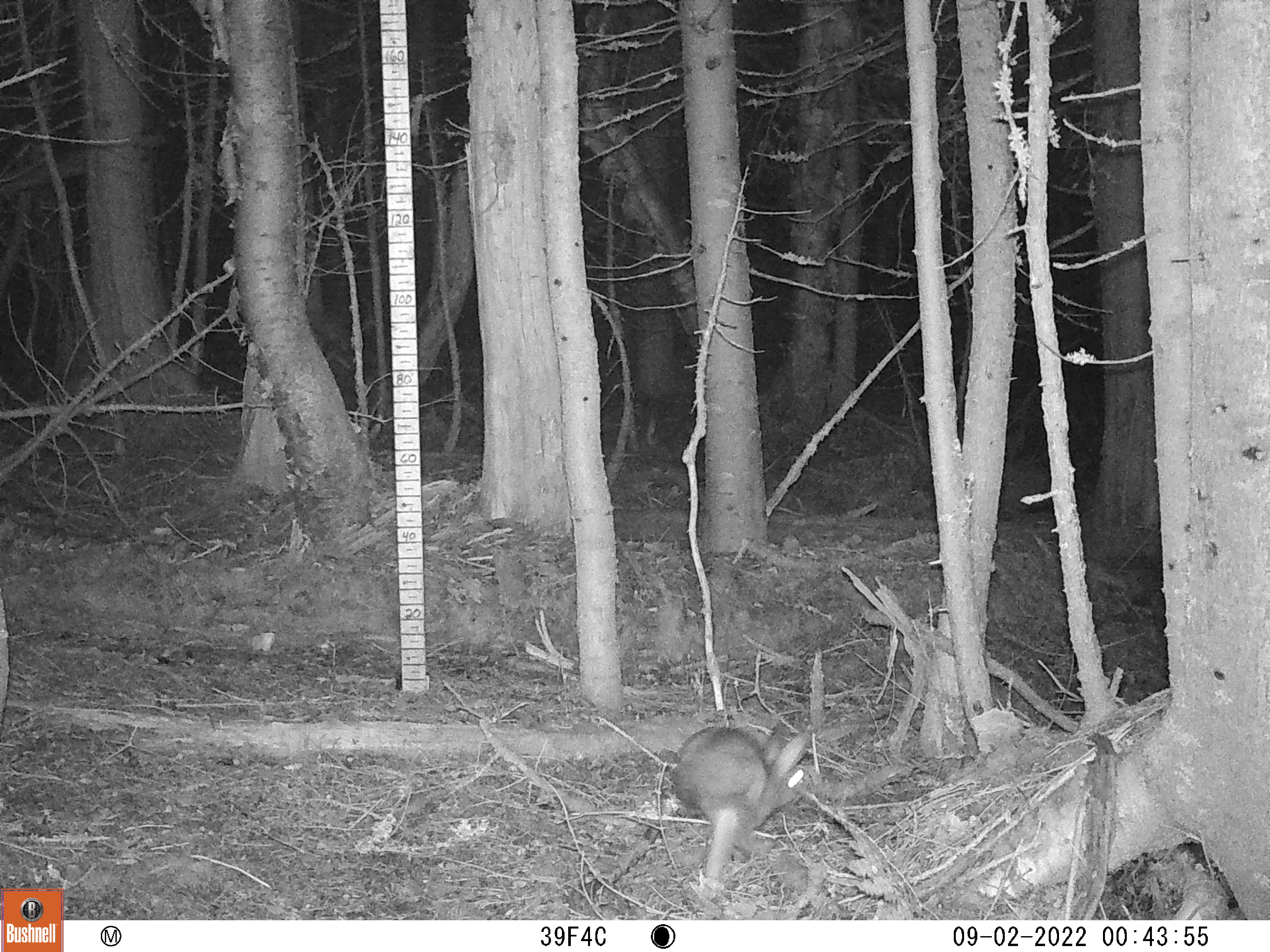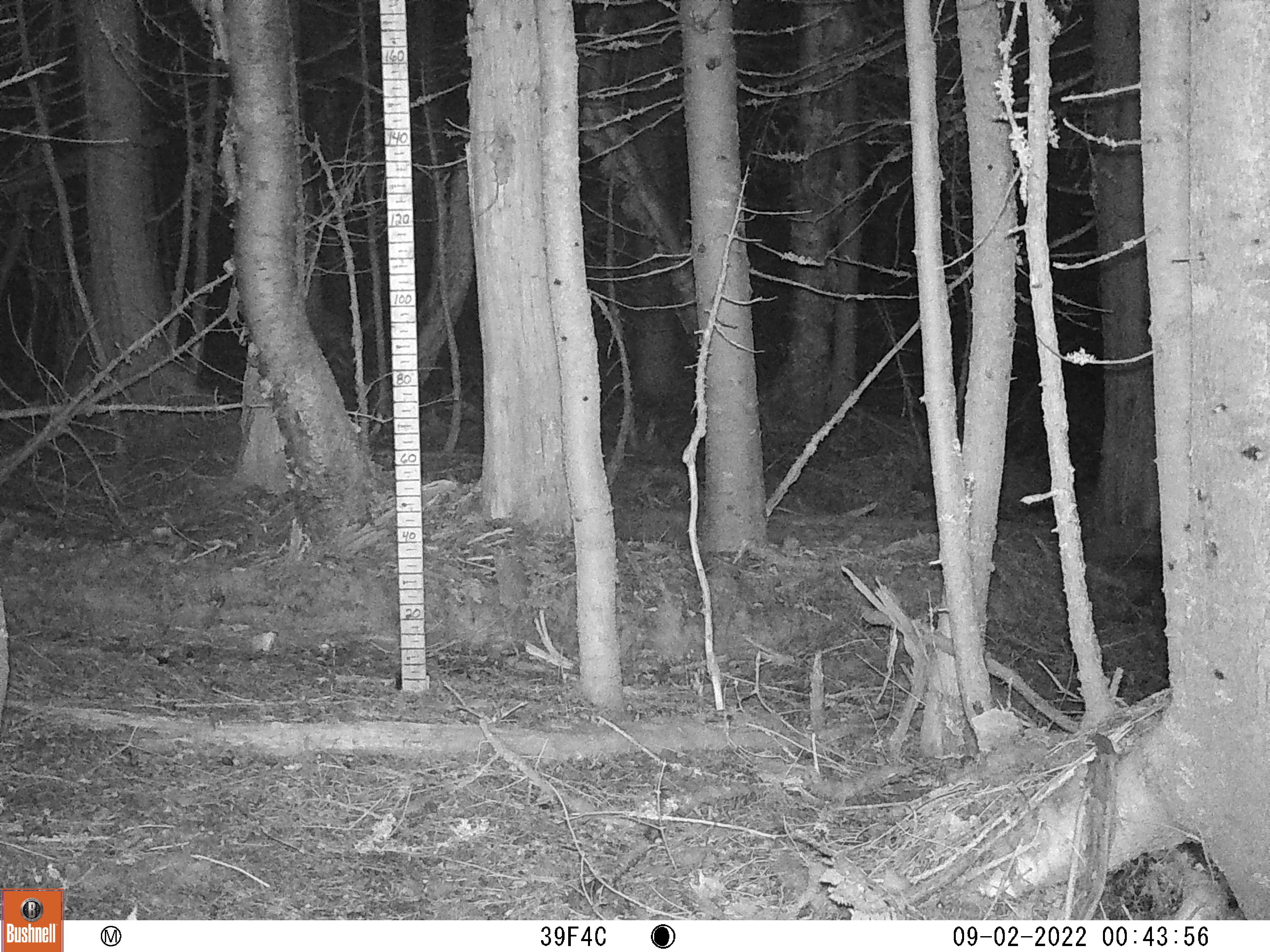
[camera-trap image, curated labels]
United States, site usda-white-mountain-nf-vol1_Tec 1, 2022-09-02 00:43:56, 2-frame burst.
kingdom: Animalia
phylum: Chordata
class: Mammalia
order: Lagomorpha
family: Leporidae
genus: Lepus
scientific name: Lepus americanus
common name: snowshoe hare